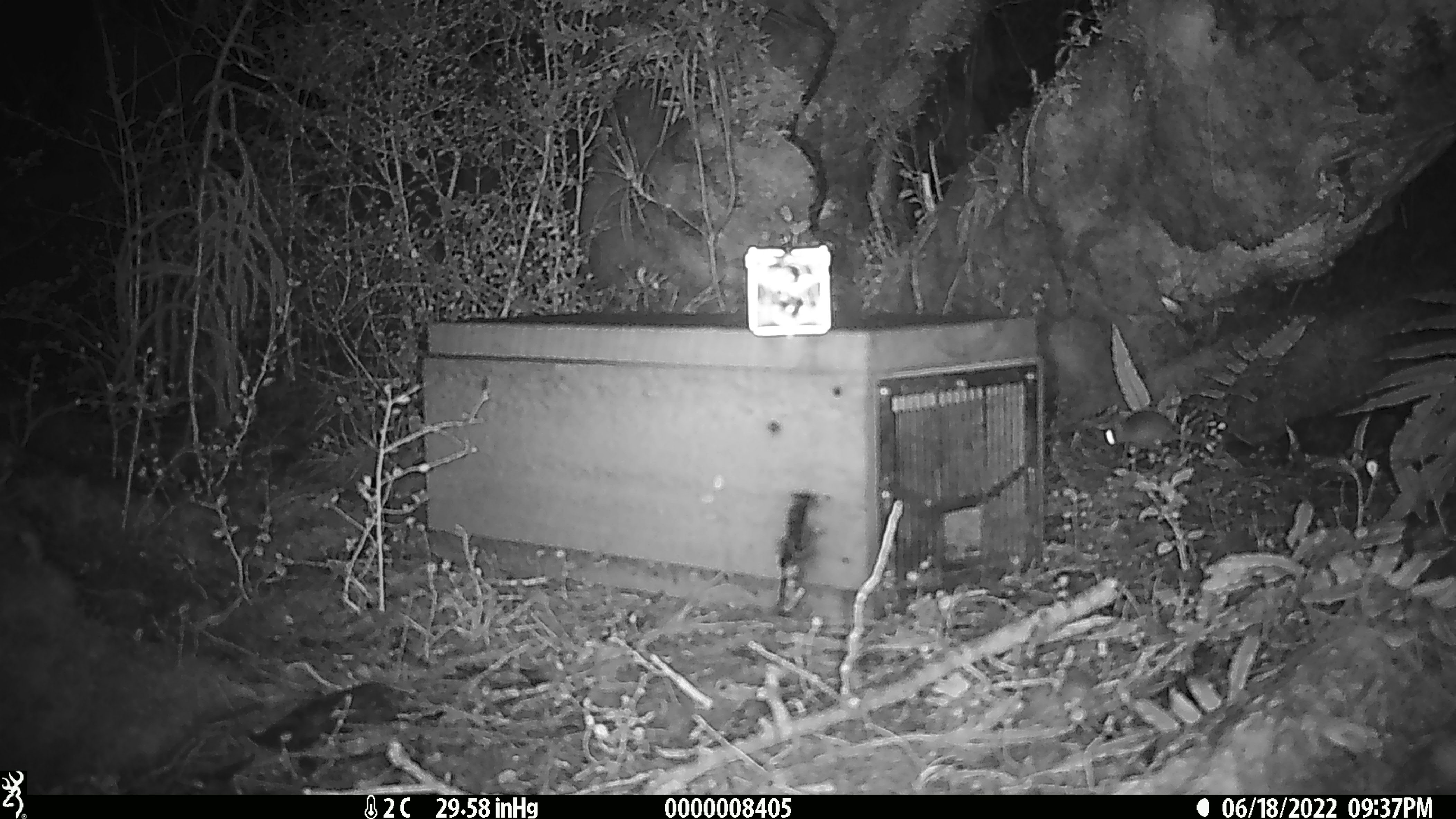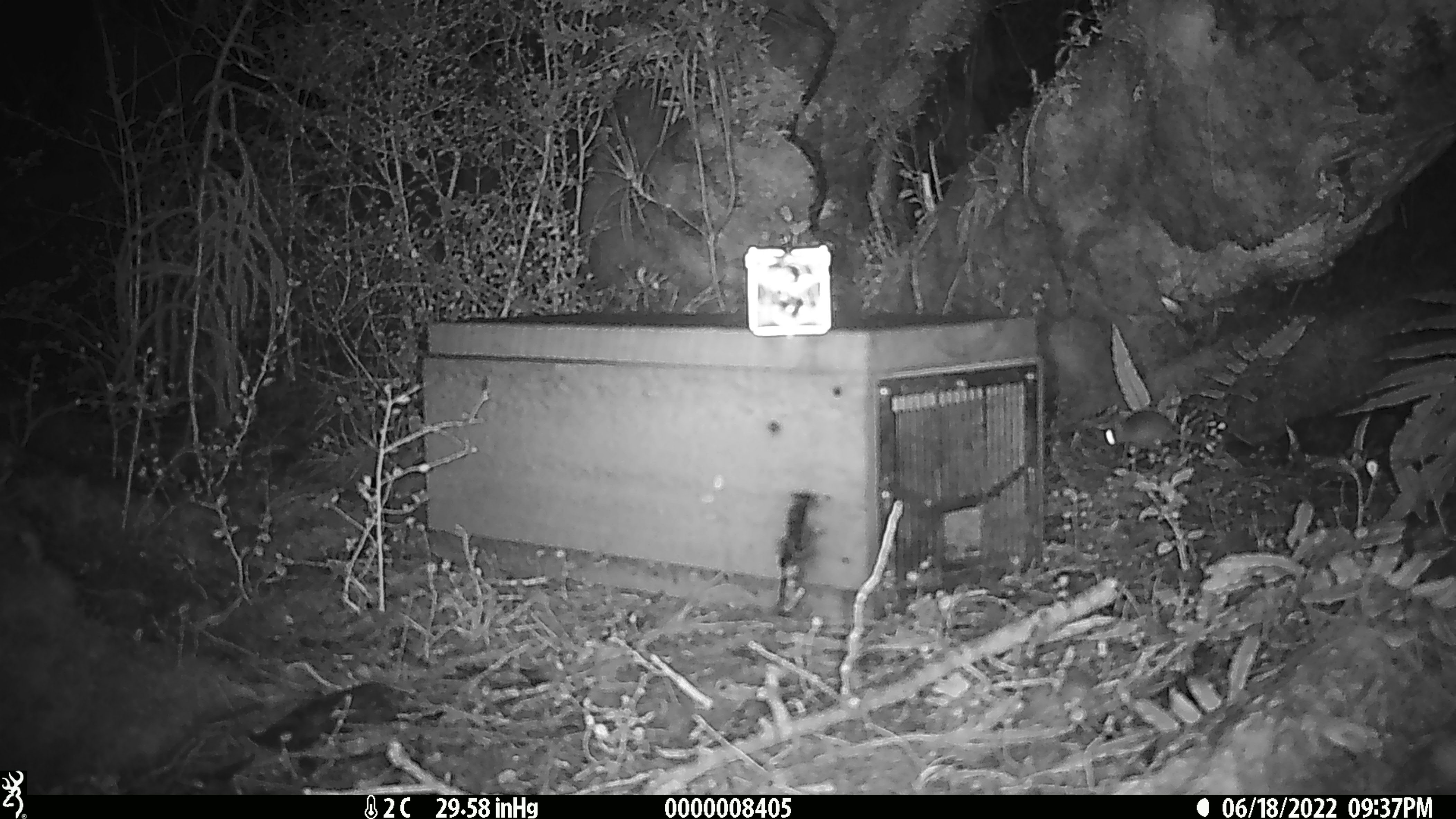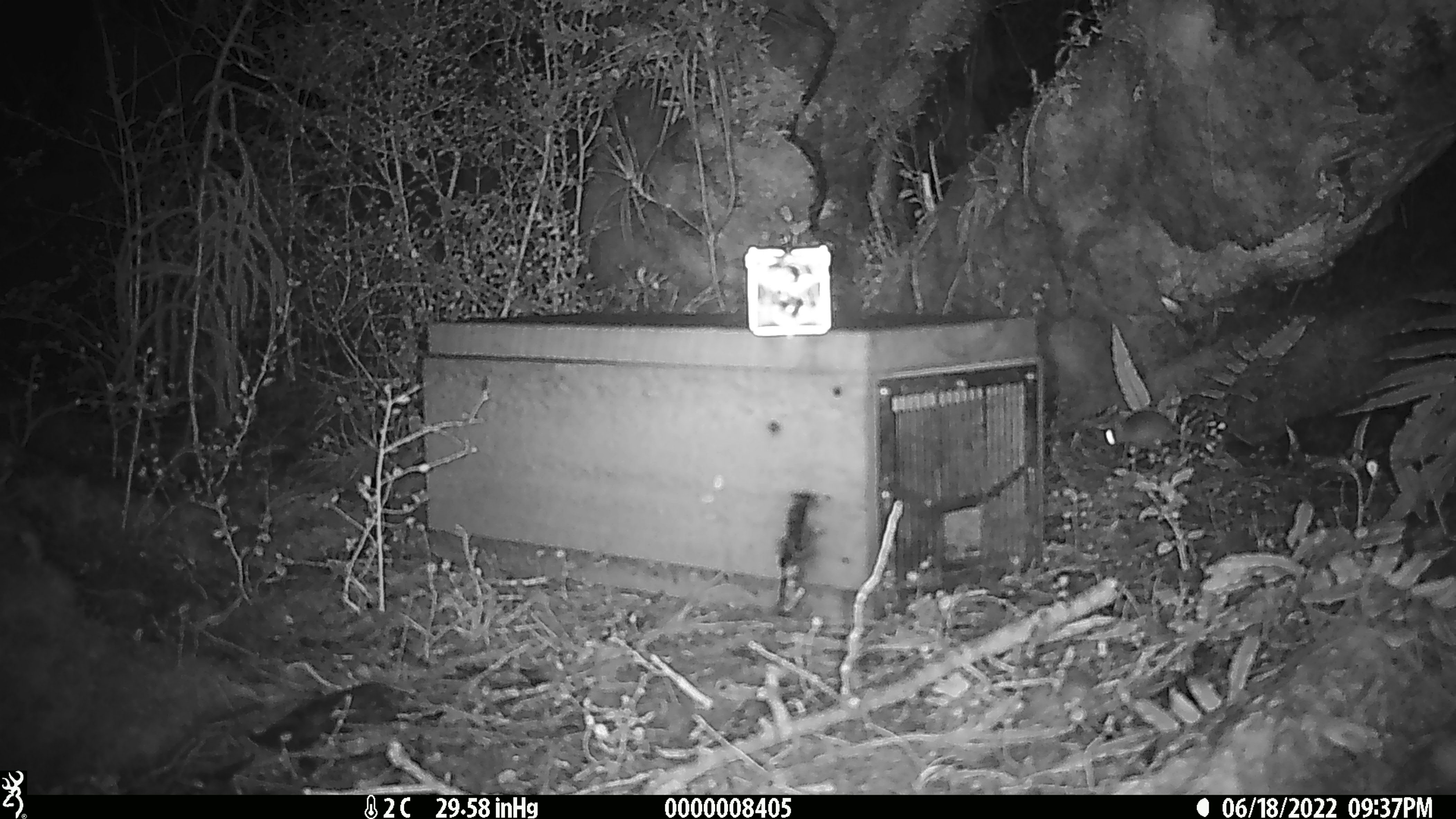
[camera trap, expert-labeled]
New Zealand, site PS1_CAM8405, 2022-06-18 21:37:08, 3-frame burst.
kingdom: Animalia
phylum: Chordata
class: Mammalia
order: Rodentia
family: Muridae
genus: Mus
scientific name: Mus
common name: mouse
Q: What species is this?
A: Mouse (Mus).